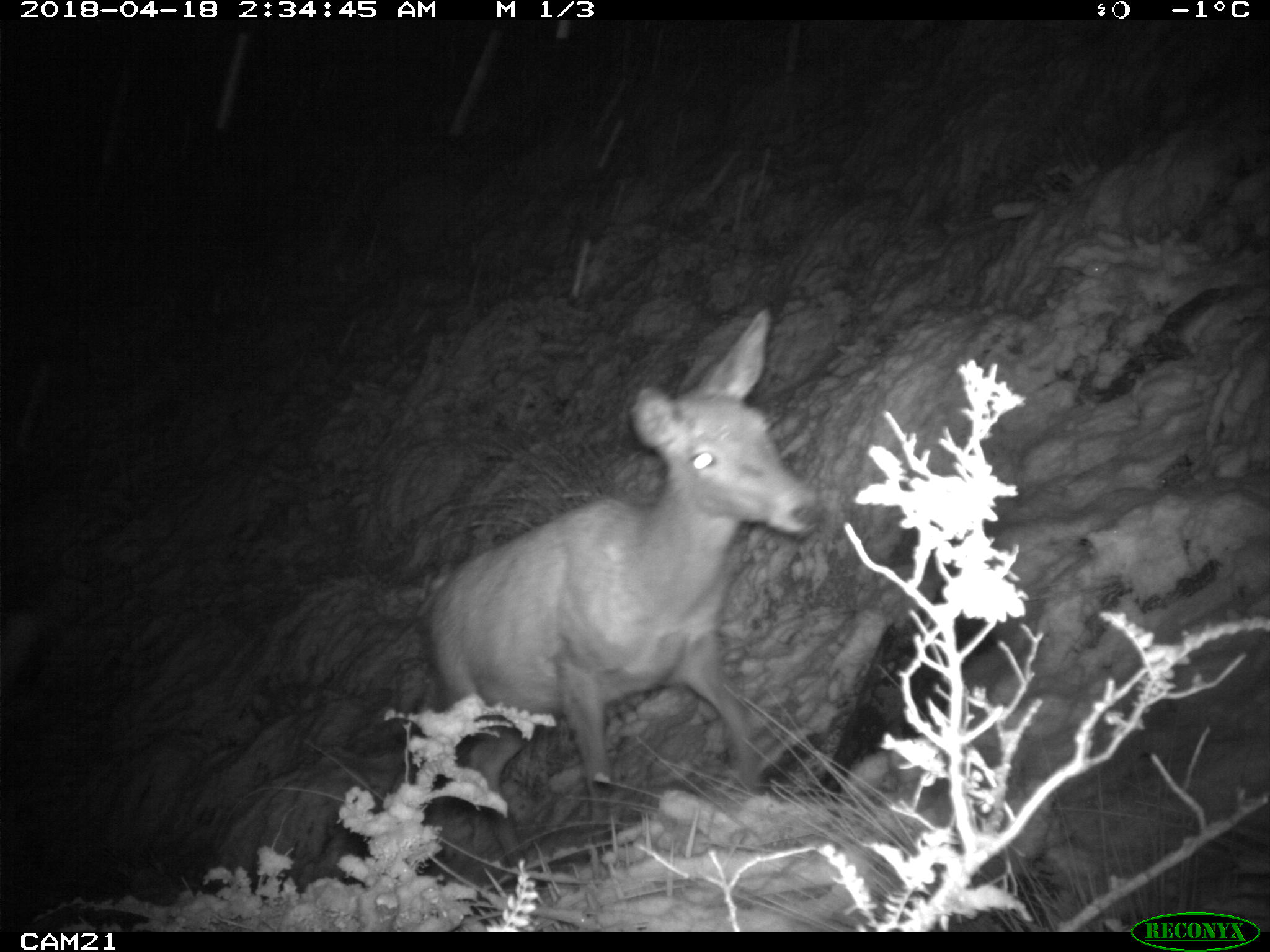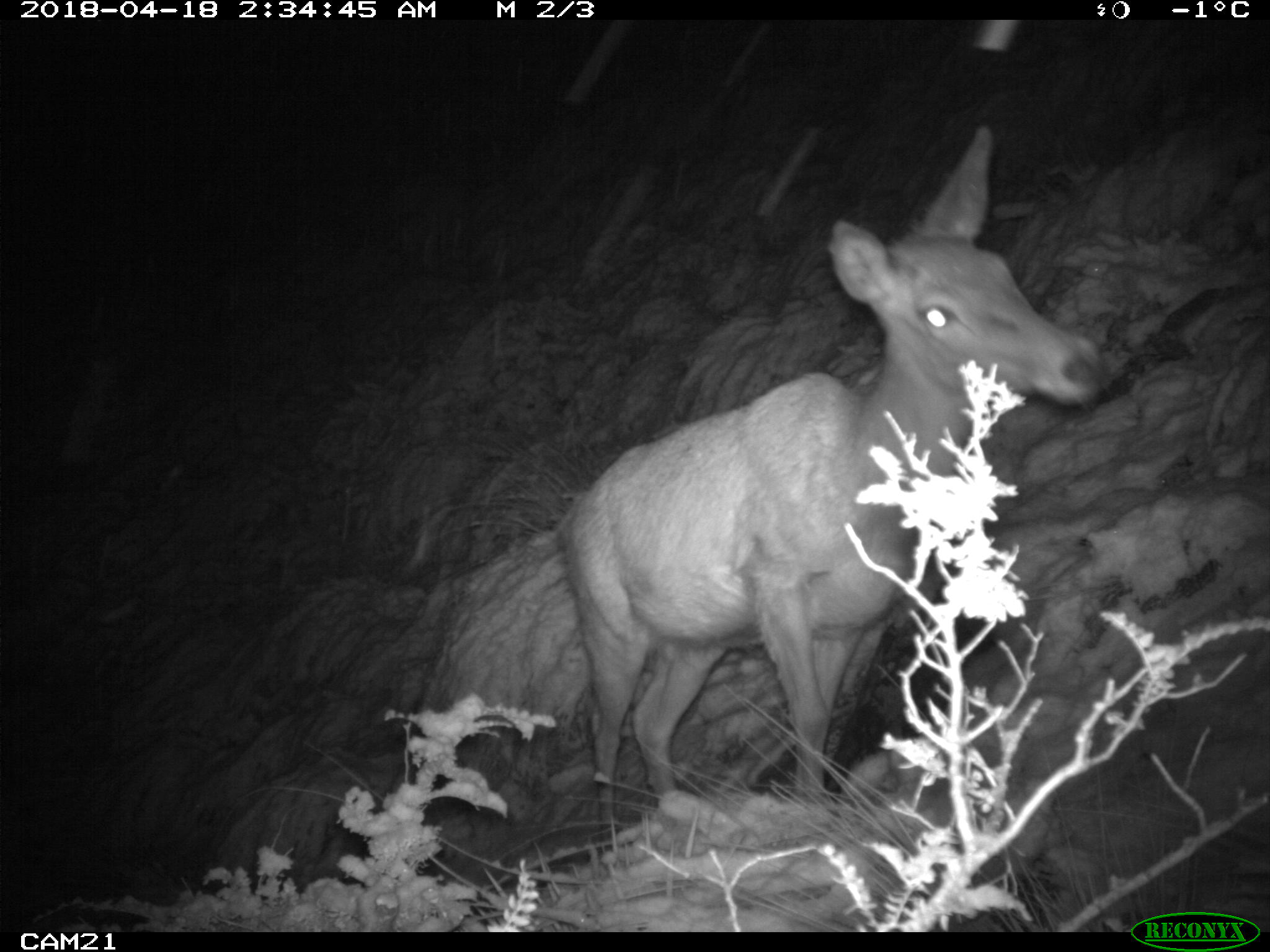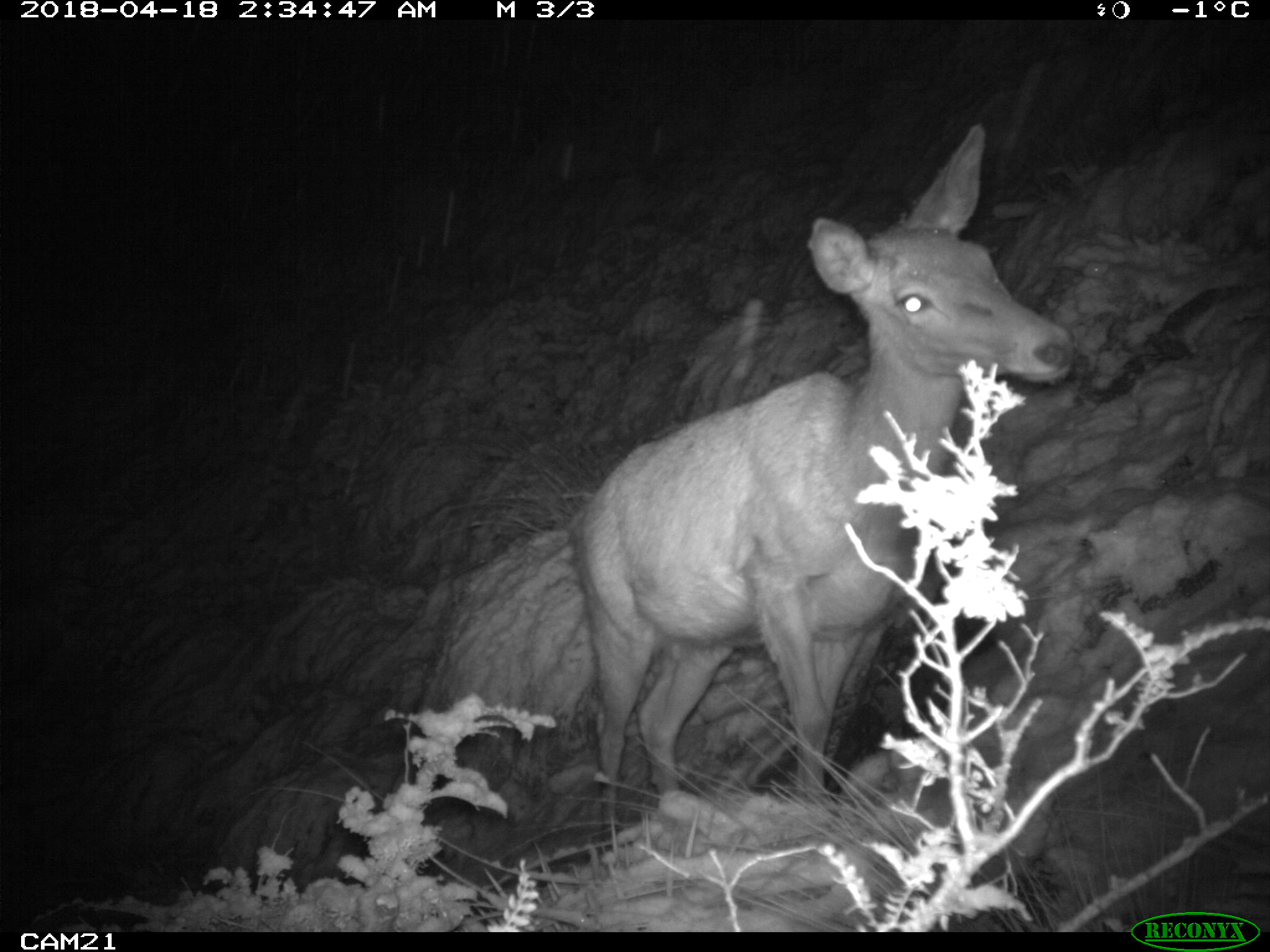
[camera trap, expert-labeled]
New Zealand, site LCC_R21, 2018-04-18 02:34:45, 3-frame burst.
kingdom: Animalia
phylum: Chordata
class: Mammalia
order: Artiodactyla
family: Cervidae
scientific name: Cervidae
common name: deer